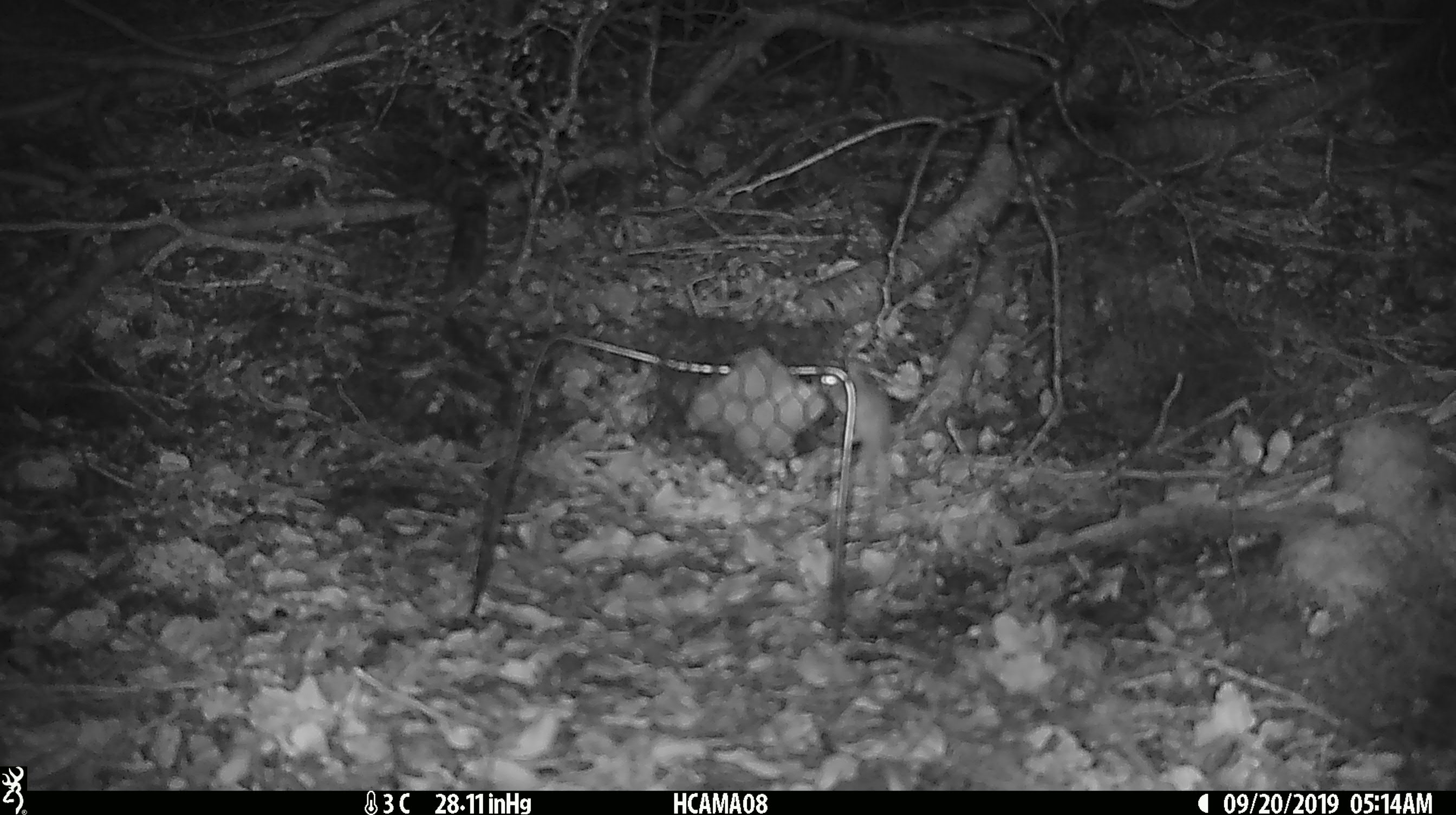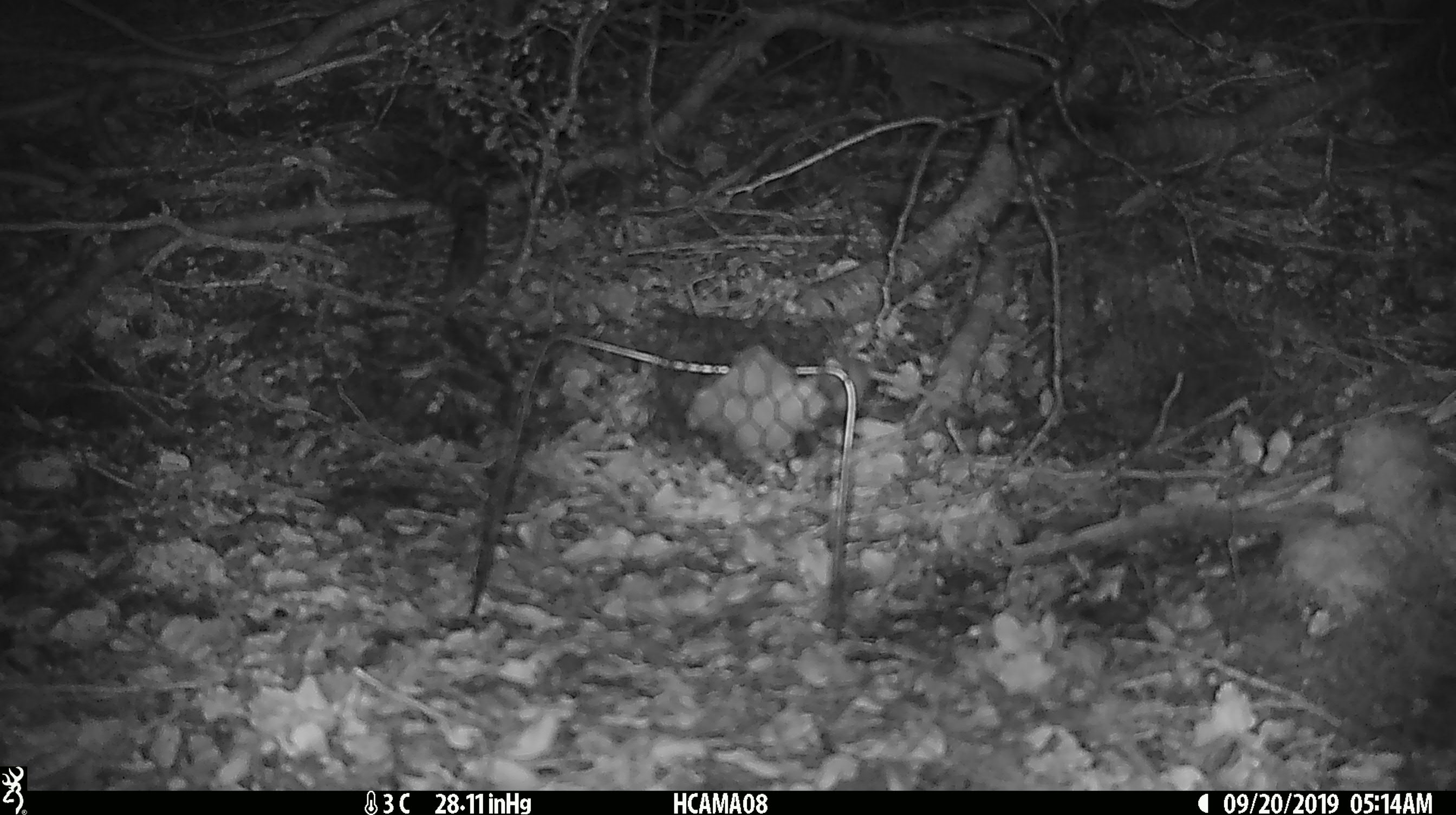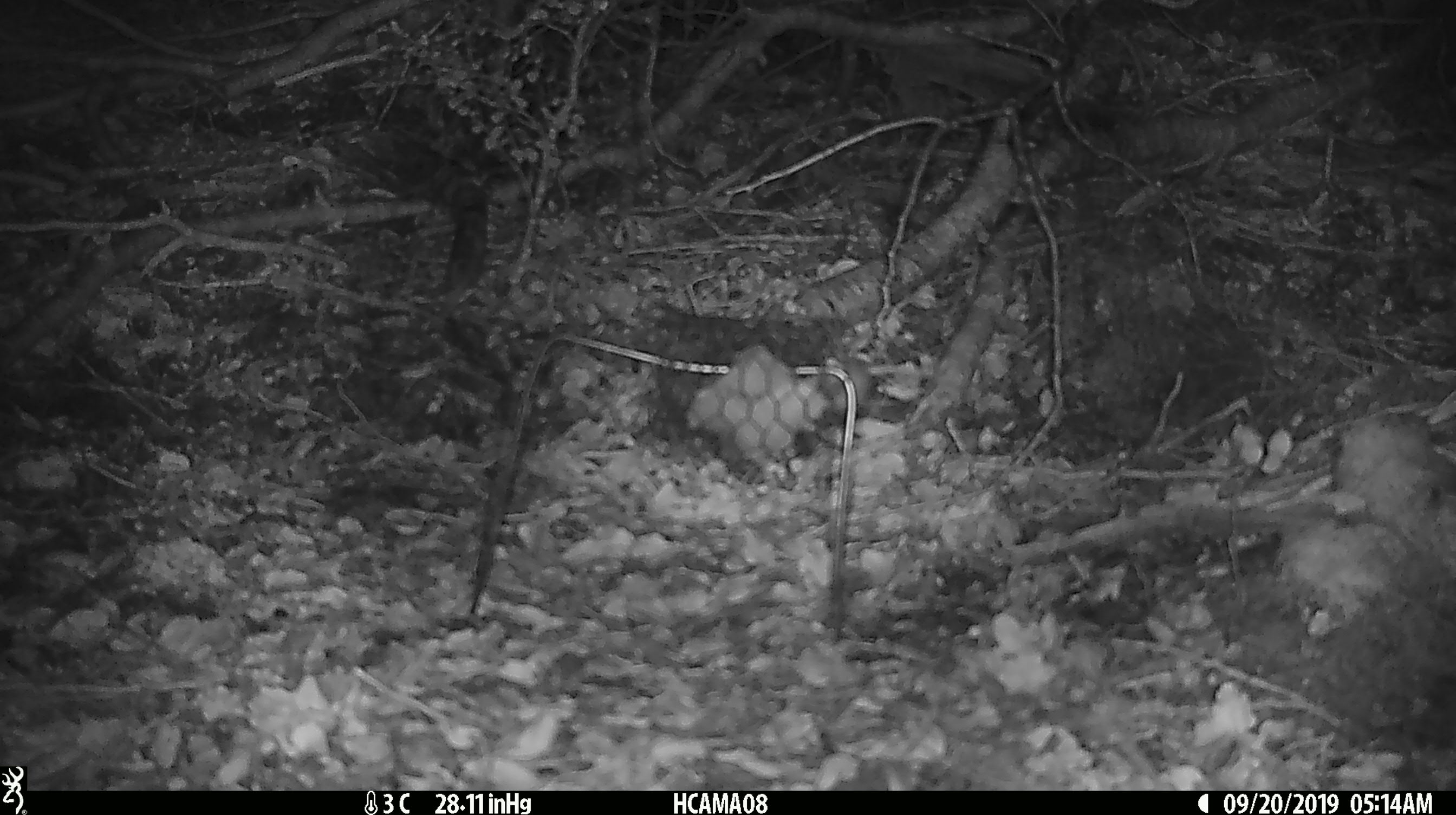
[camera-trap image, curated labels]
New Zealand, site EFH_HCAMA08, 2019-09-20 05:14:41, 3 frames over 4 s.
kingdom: Animalia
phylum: Chordata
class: Mammalia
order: Rodentia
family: Muridae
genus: Mus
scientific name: Mus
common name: mouse